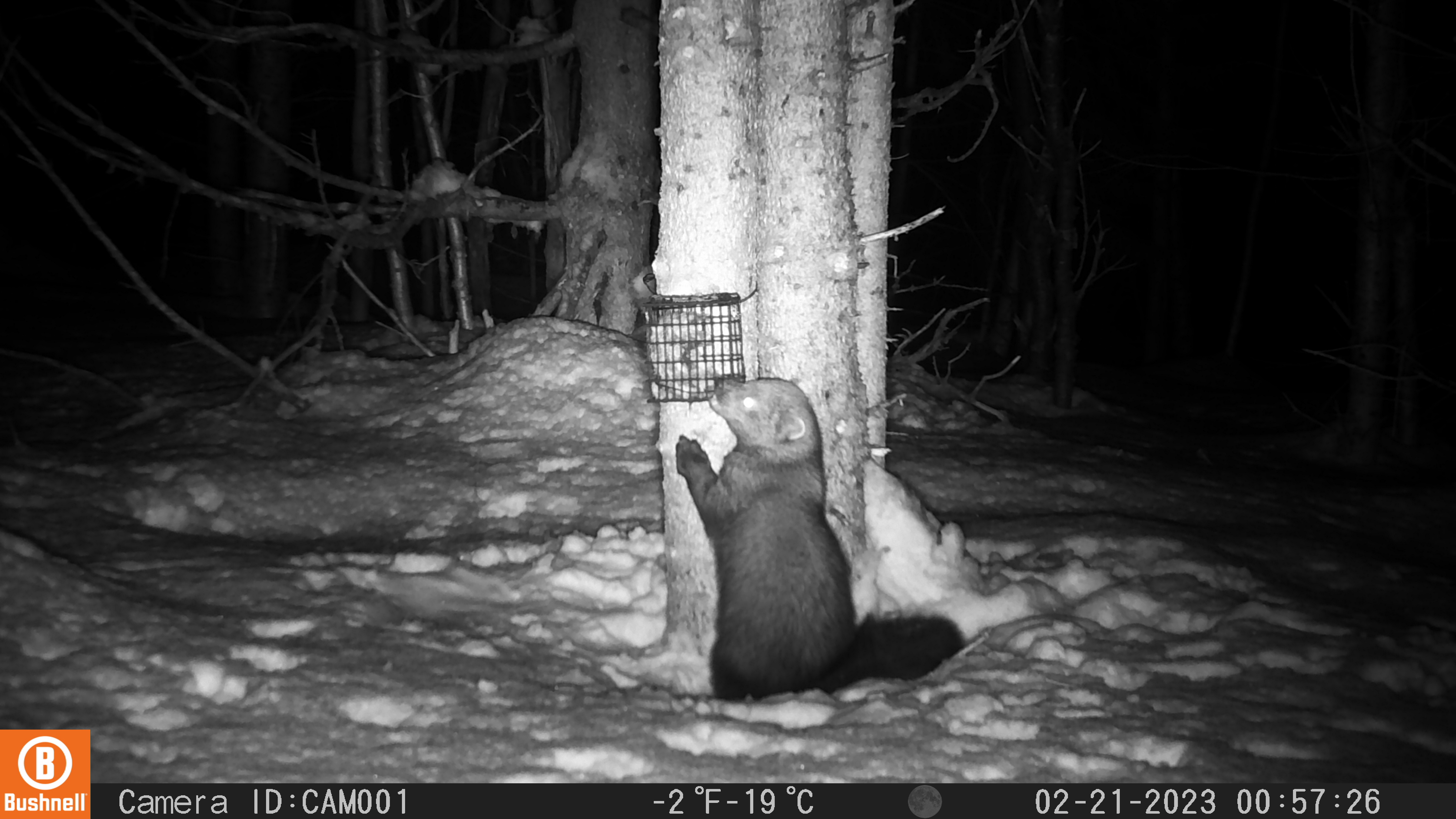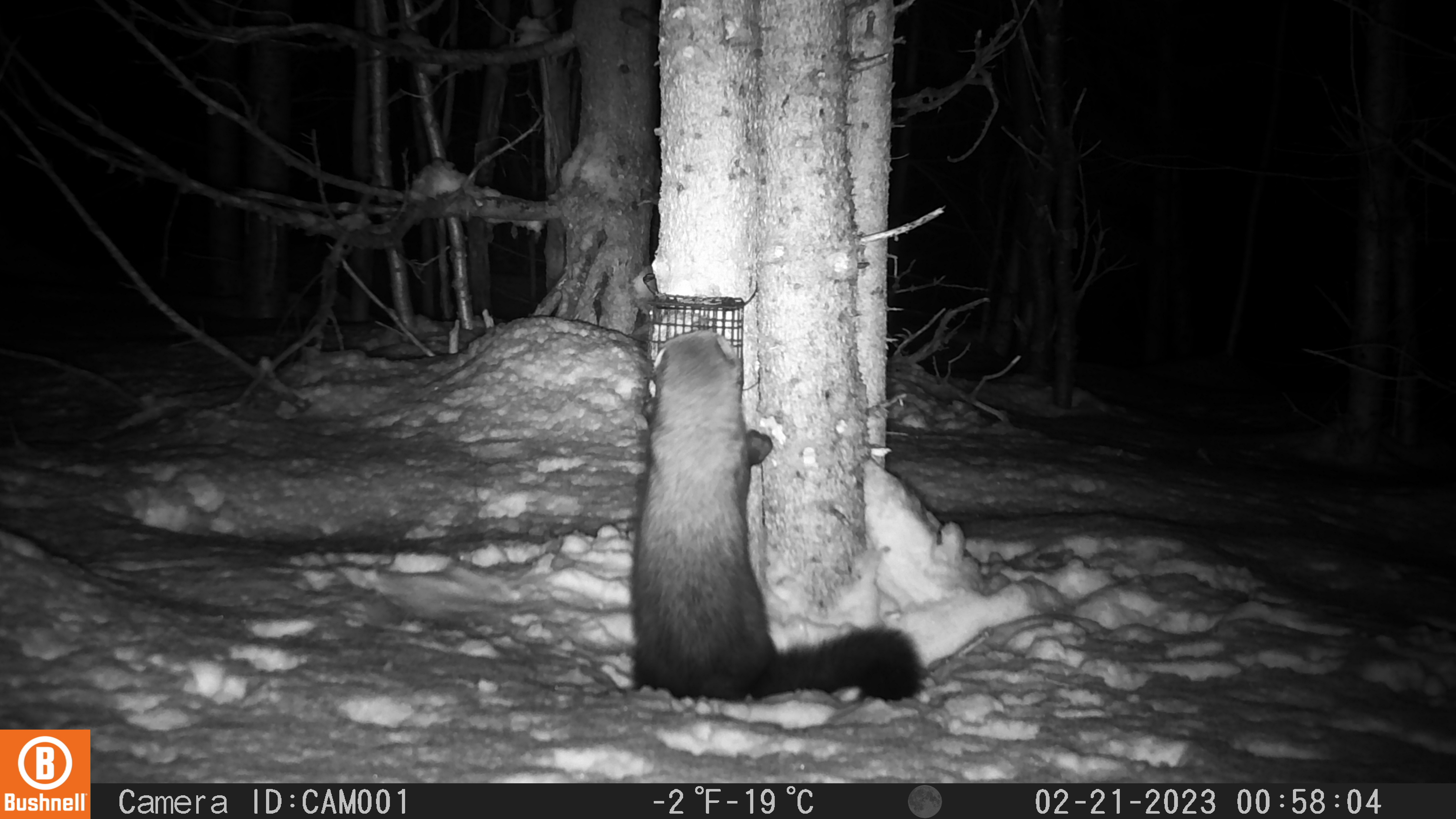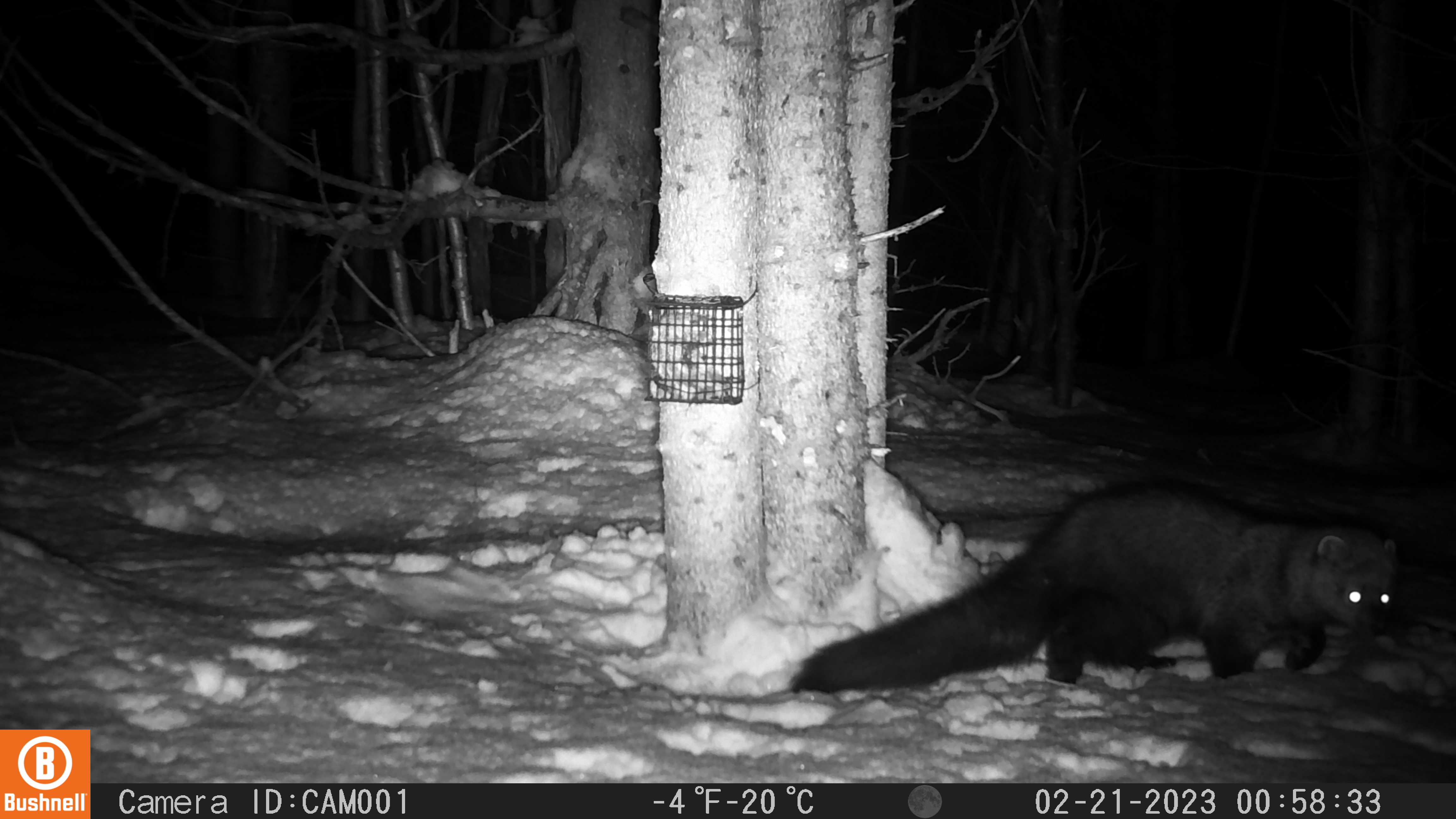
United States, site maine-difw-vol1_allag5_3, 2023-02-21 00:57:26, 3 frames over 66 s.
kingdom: Animalia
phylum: Chordata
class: Mammalia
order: Carnivora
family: Mustelidae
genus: Pekania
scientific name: Pekania pennanti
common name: fisher